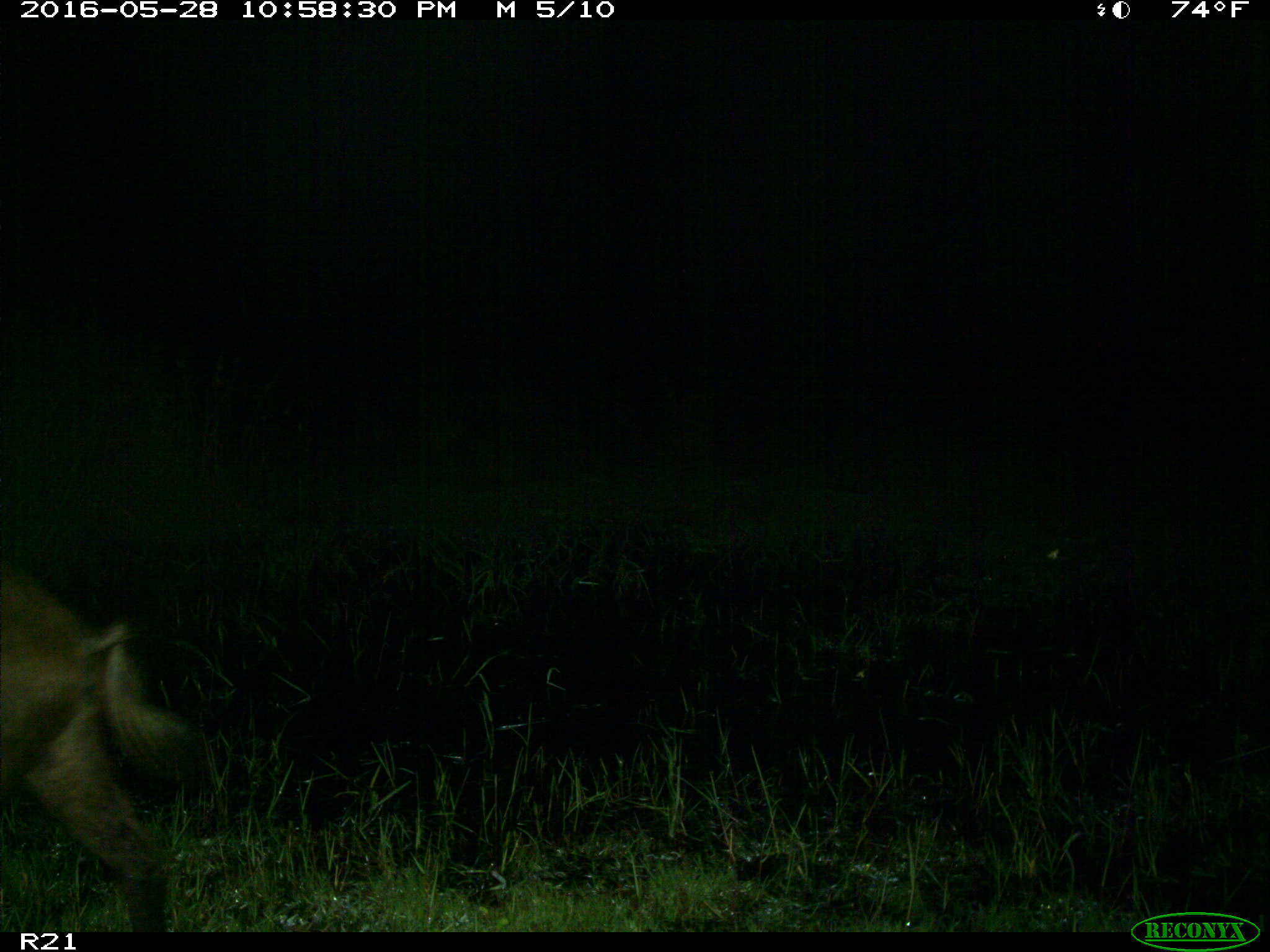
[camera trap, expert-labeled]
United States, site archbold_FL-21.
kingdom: Animalia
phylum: Chordata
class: Mammalia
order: Artiodactyla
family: Suidae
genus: Sus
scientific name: Sus scrofa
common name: wild boar